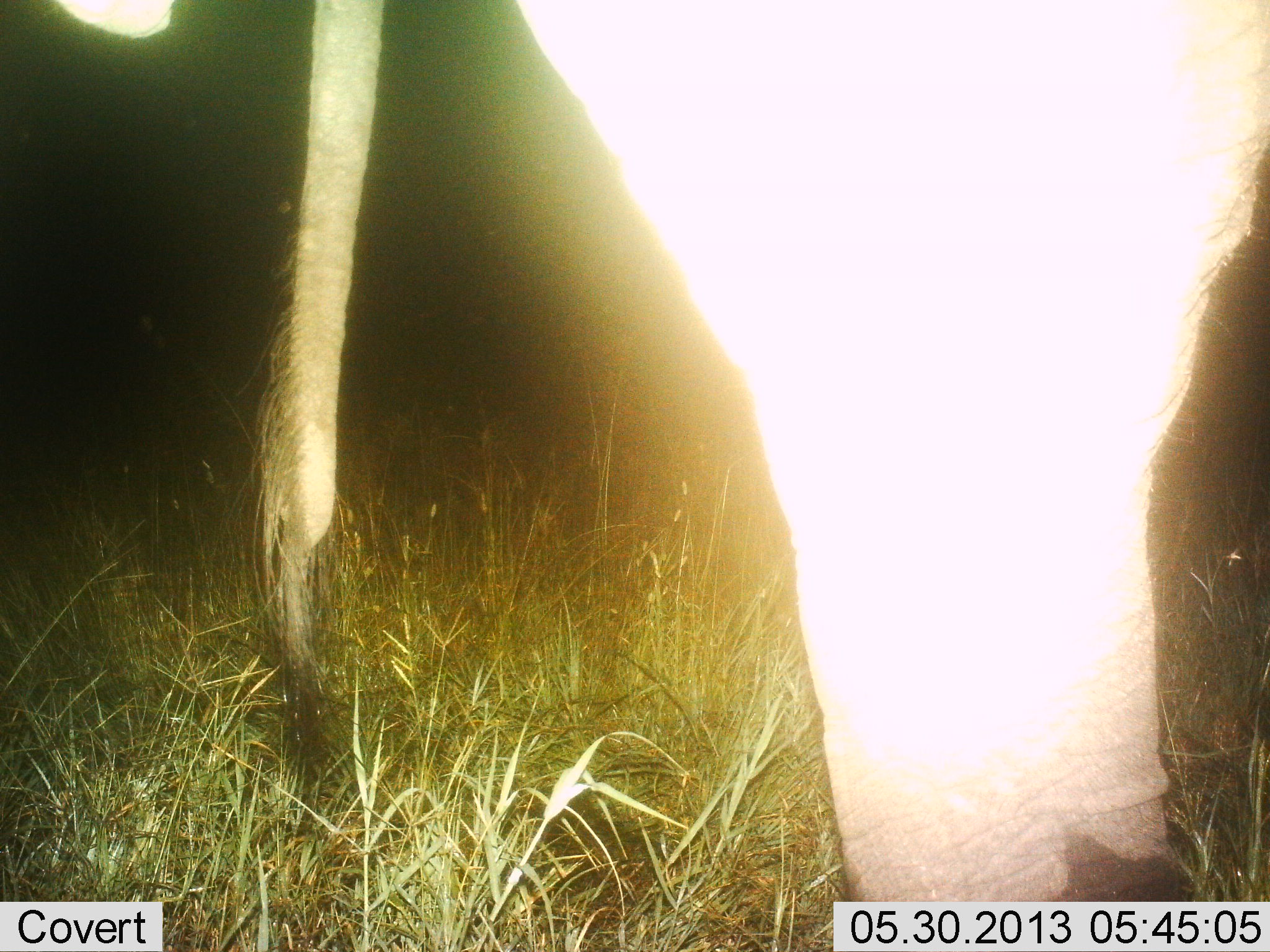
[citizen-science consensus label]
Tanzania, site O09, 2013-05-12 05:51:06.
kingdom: Animalia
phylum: Chordata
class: Mammalia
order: Proboscidea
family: Elephantidae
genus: Loxodonta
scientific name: Loxodonta africana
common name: african bush elephant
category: elephant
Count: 1.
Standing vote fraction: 100%.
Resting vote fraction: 0%.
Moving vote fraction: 0%.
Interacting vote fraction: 0%.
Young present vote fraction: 0%.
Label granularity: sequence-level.